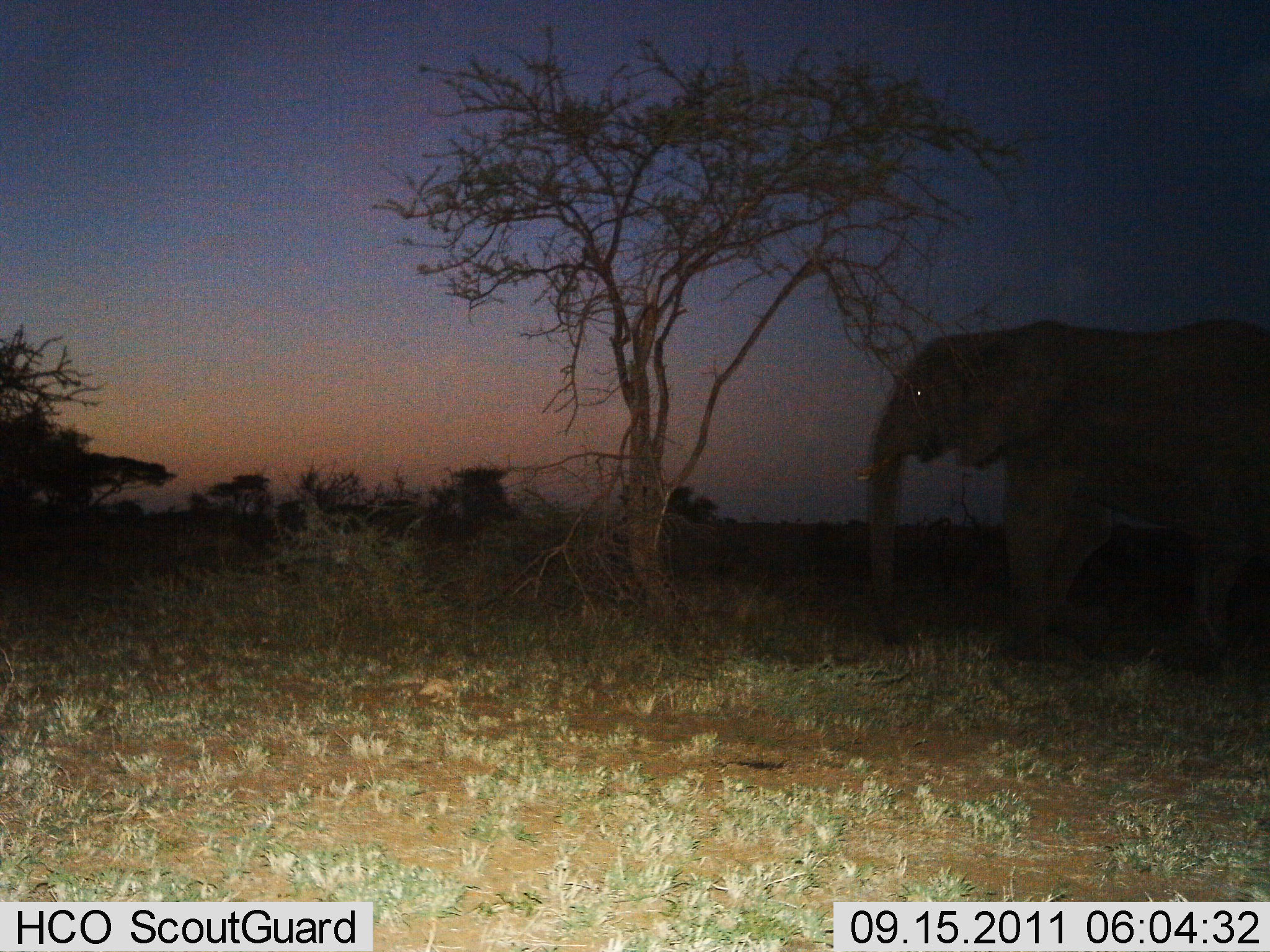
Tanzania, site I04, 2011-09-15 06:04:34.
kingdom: Animalia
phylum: Chordata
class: Mammalia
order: Proboscidea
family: Elephantidae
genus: Loxodonta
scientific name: Loxodonta africana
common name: african bush elephant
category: elephant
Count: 1.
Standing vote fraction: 62%.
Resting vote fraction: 0%.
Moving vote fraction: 38%.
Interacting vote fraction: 0%.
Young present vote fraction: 0%.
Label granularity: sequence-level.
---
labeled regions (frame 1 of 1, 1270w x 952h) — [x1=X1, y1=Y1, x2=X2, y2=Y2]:
animal: [x1=867, y1=320, x2=1269, y2=668]